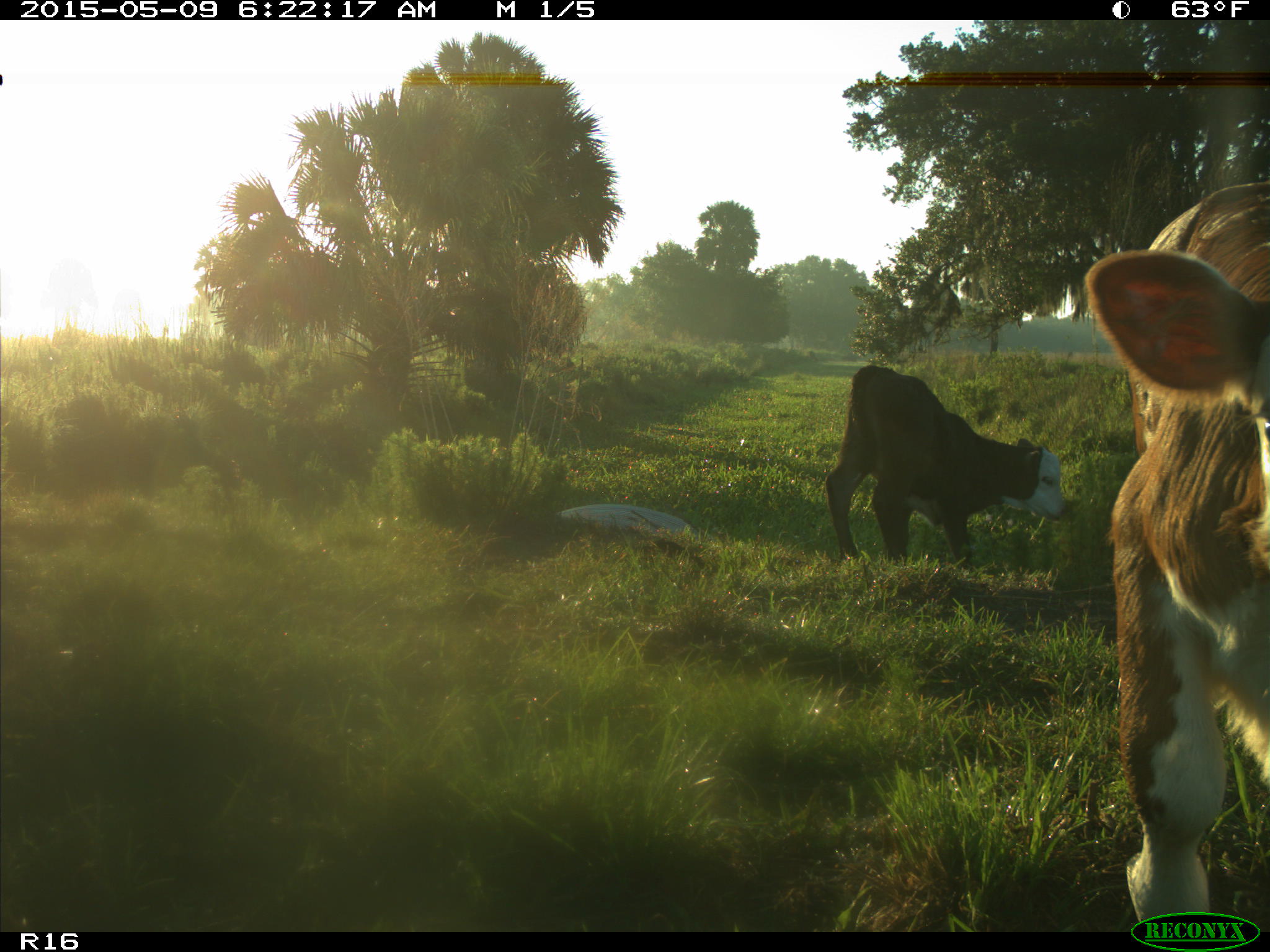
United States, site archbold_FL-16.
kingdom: Animalia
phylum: Chordata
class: Mammalia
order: Artiodactyla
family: Bovidae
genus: Bos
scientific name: Bos taurus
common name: domestic cow